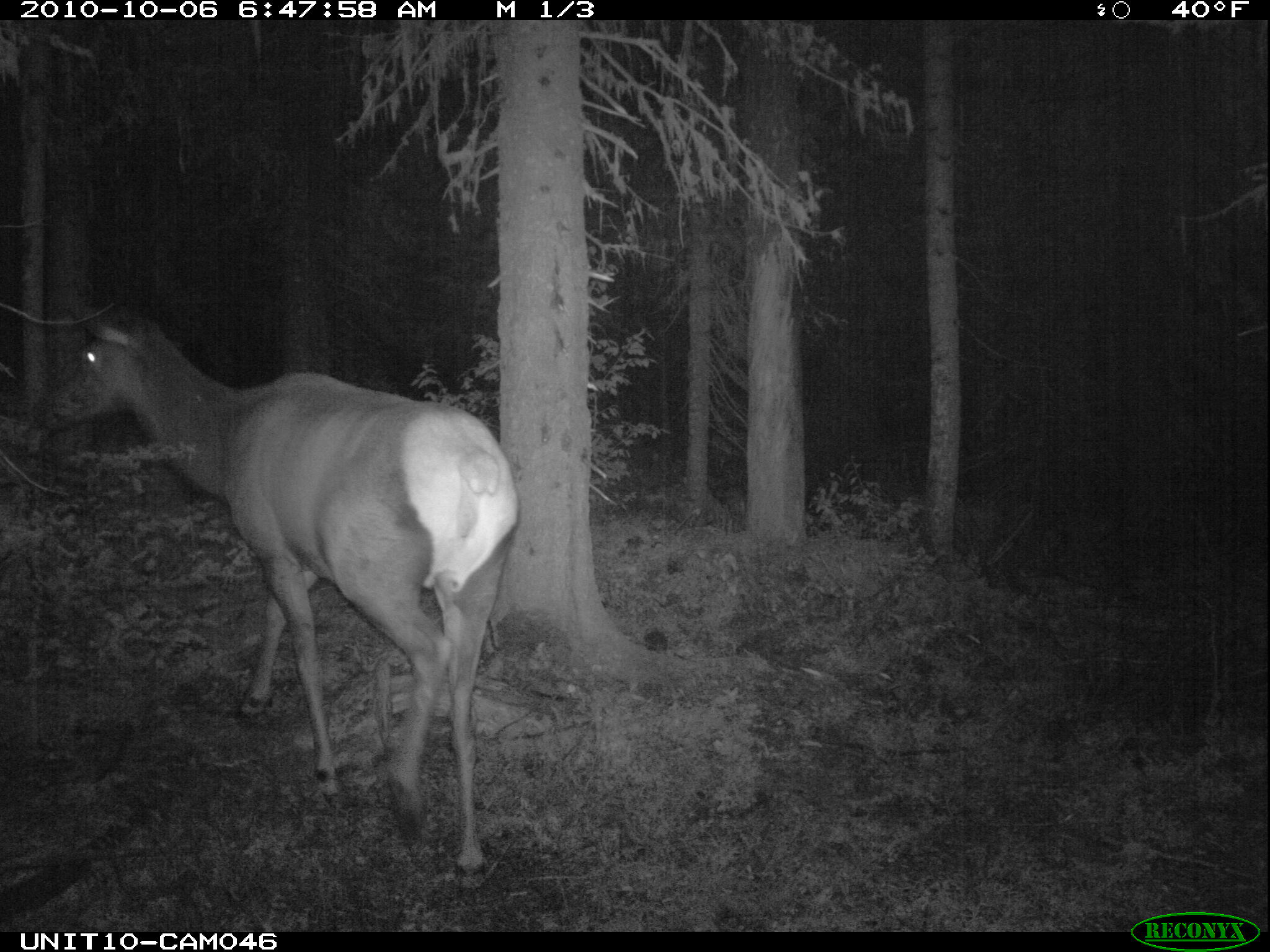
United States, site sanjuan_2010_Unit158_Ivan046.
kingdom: Animalia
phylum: Chordata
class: Mammalia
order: Artiodactyla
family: Cervidae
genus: Cervus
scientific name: Cervus elaphus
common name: red deer